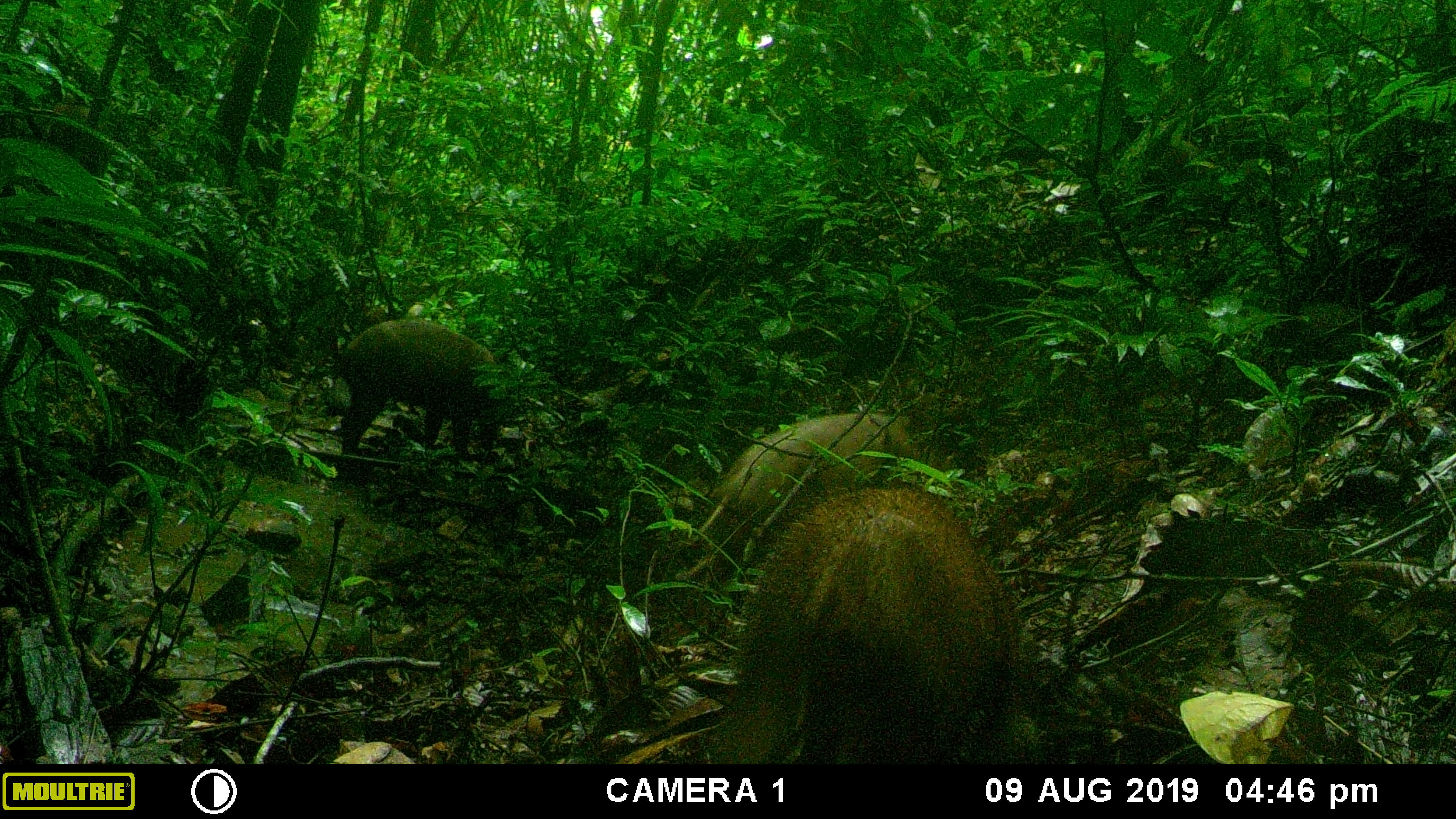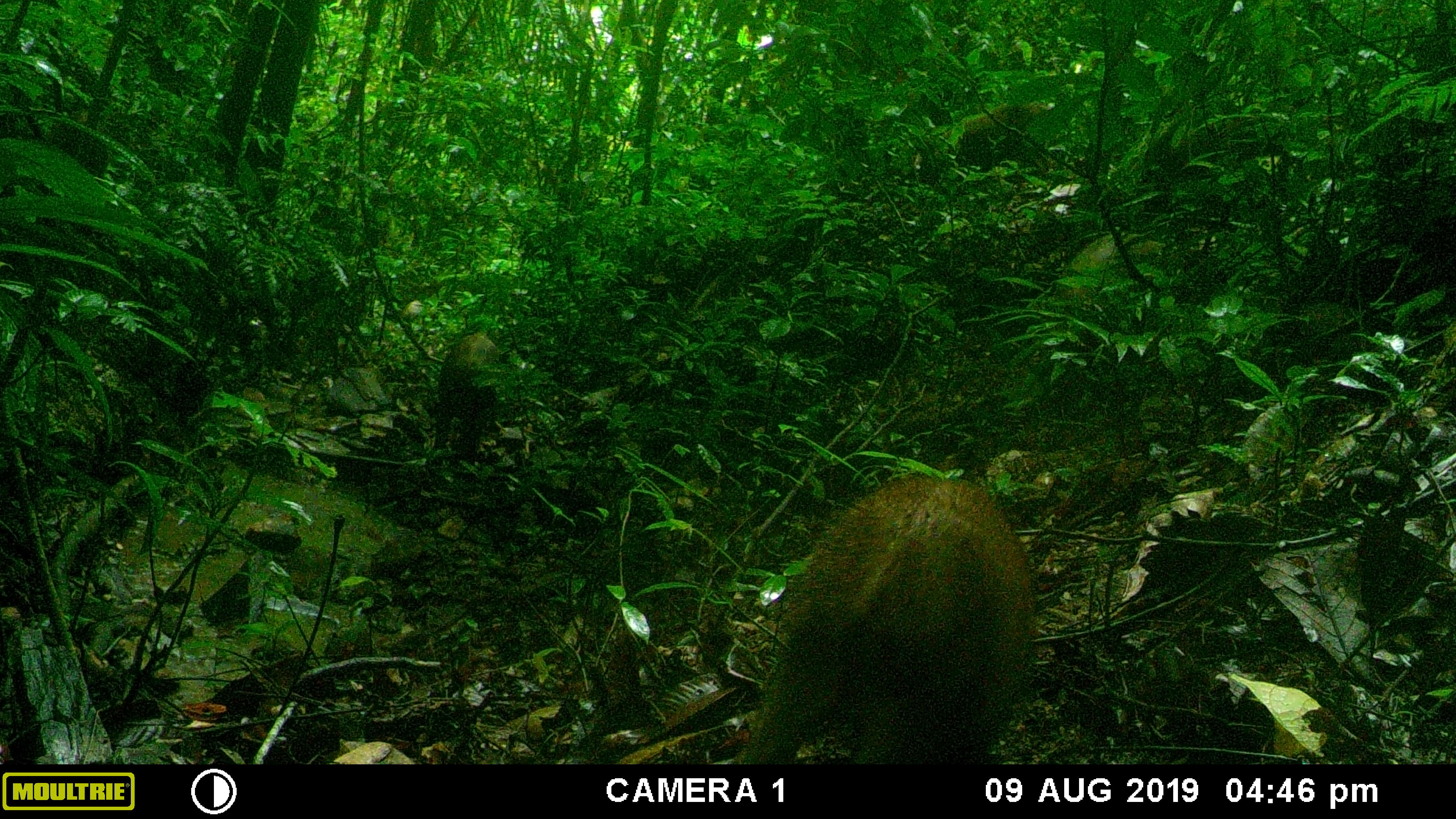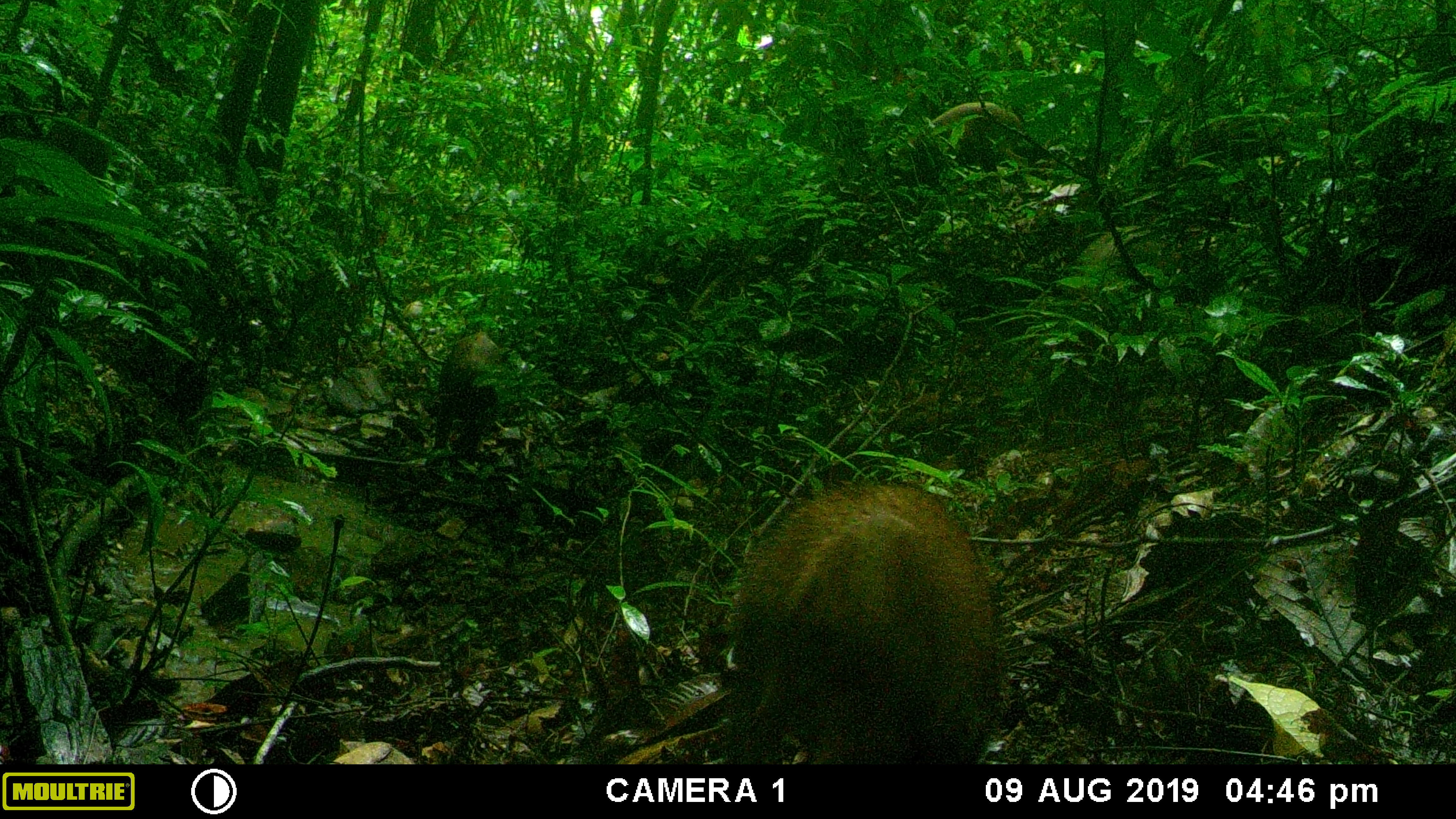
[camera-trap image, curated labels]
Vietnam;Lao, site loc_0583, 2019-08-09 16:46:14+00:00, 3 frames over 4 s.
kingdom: Animalia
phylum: Chordata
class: Mammalia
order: Artiodactyla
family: Suidae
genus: Sus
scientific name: Sus scrofa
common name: eurasian wild pig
Eurasian wild pig (Sus scrofa). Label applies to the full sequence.